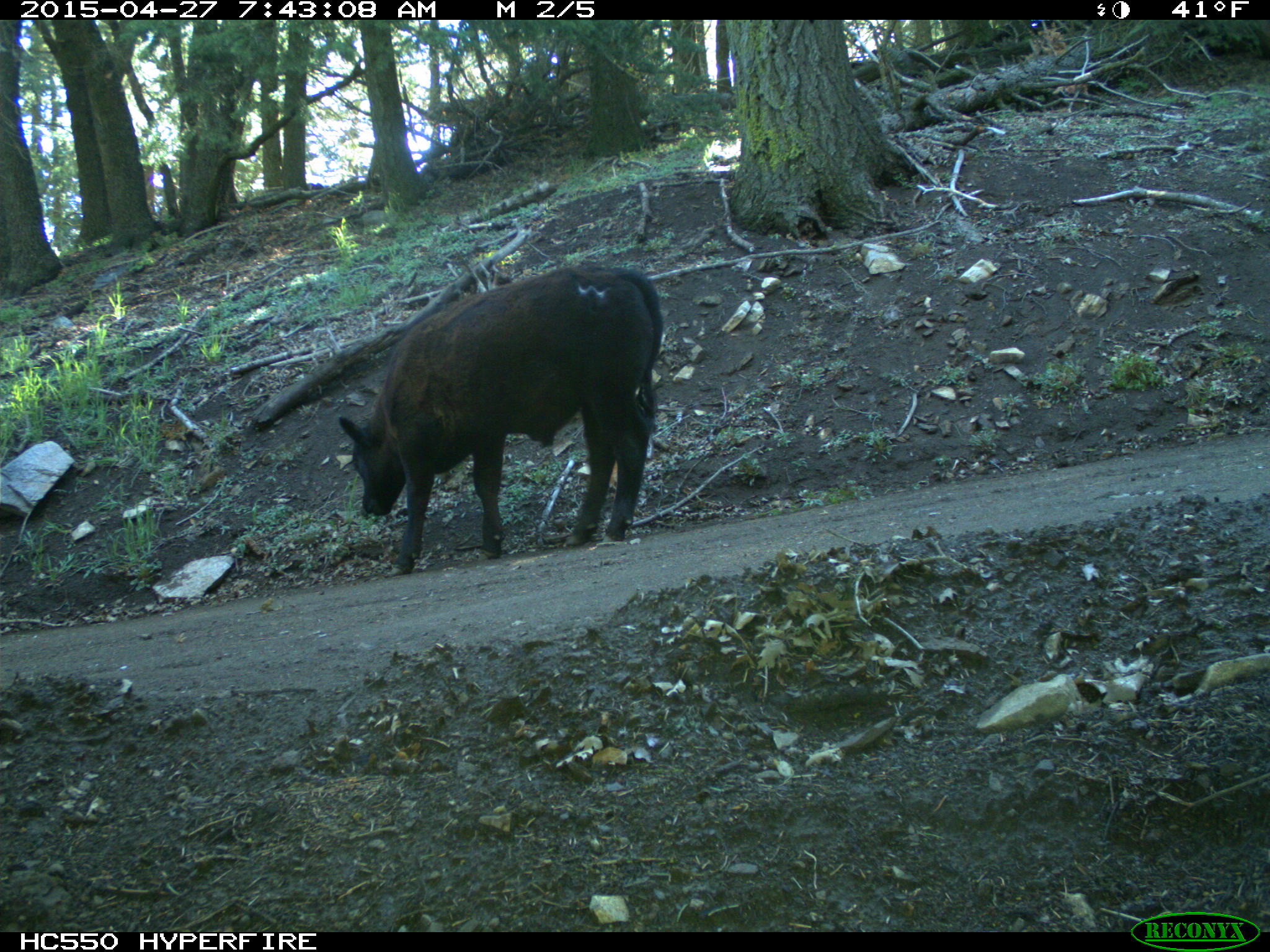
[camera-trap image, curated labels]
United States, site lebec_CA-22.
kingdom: Animalia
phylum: Chordata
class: Mammalia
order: Artiodactyla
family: Bovidae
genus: Bos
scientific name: Bos taurus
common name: domestic cow